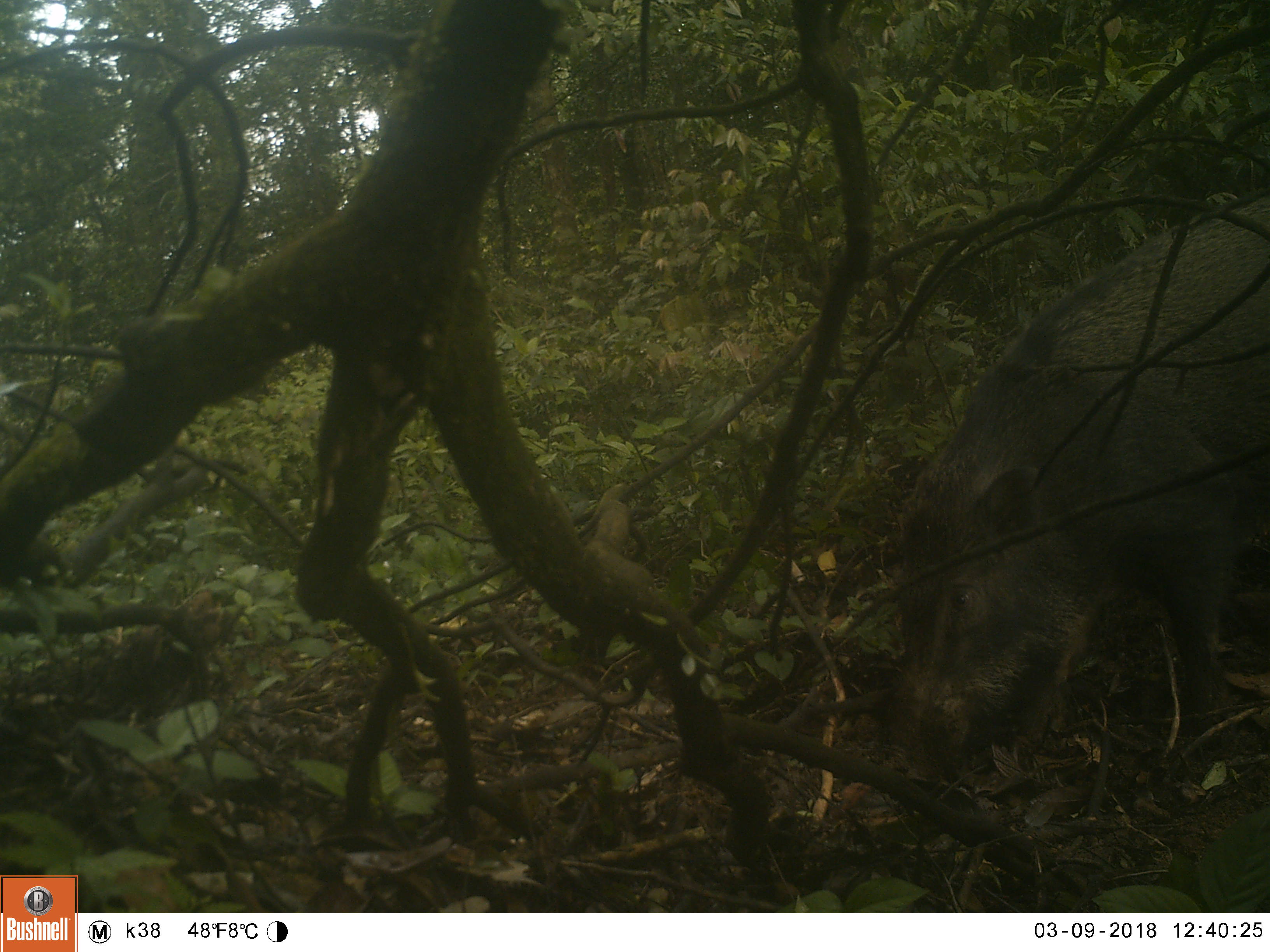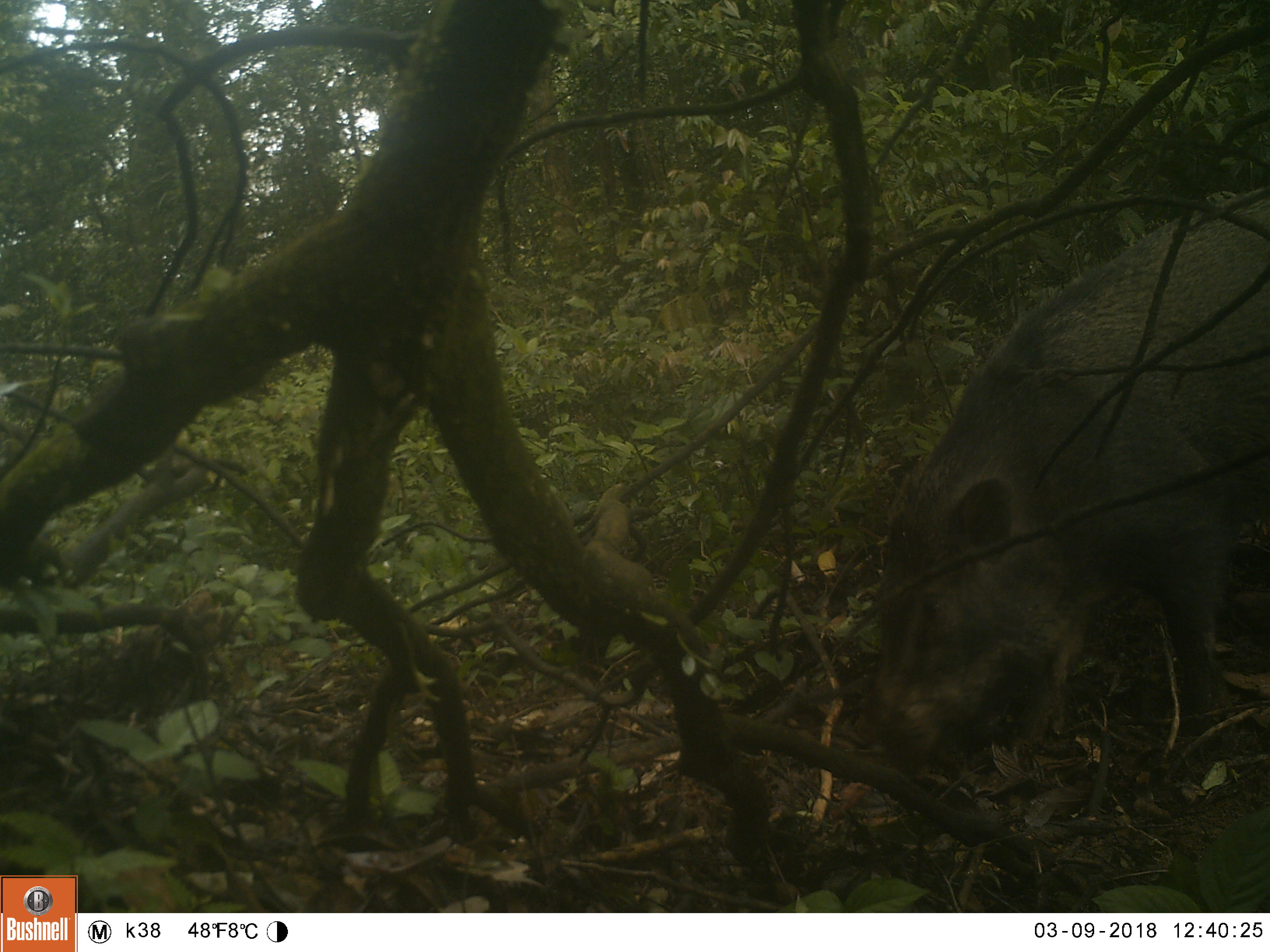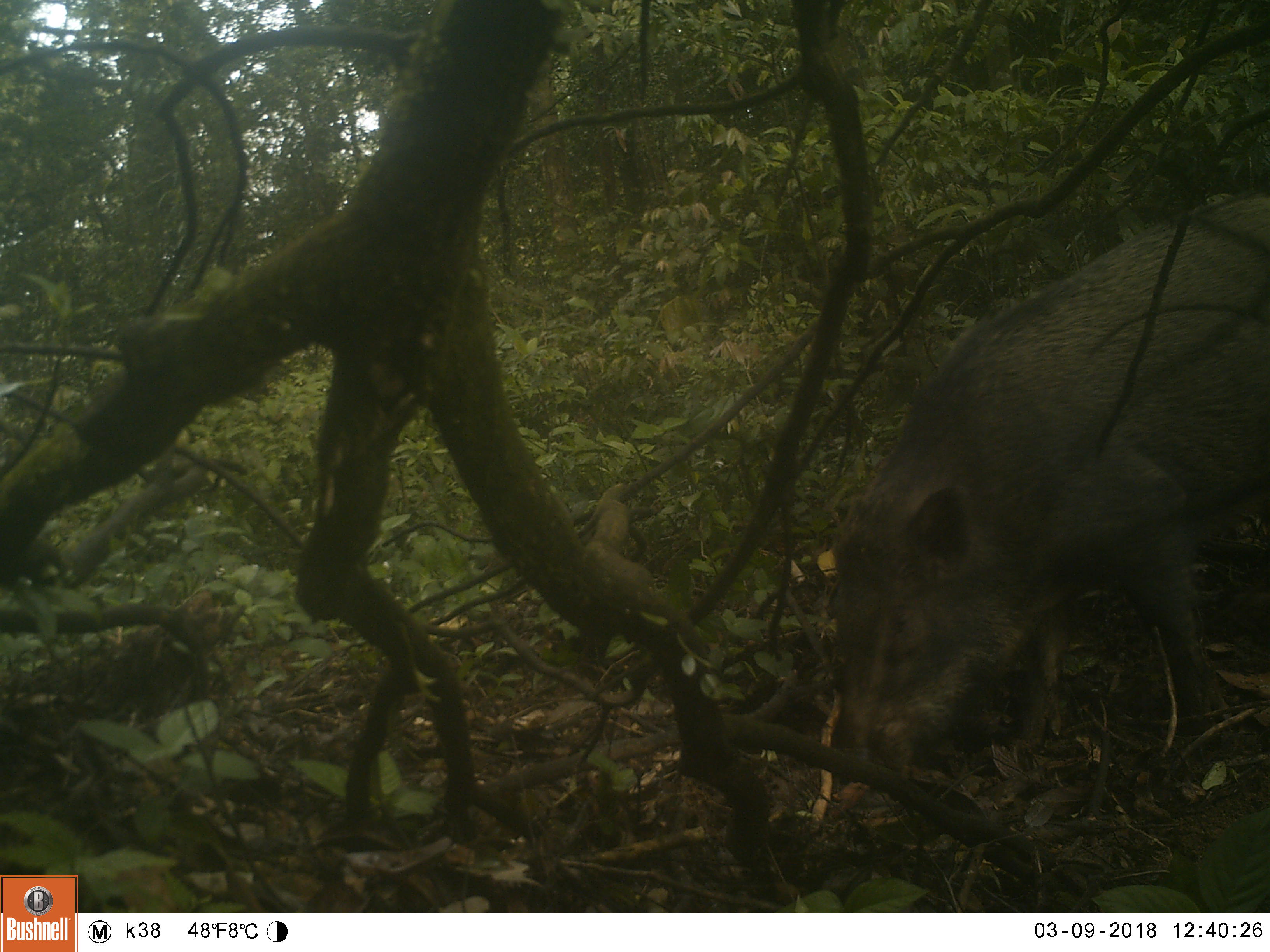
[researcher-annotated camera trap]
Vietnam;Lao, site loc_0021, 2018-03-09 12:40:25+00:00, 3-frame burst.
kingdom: Animalia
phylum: Chordata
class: Mammalia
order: Artiodactyla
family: Suidae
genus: Sus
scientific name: Sus scrofa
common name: eurasian wild pig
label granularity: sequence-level